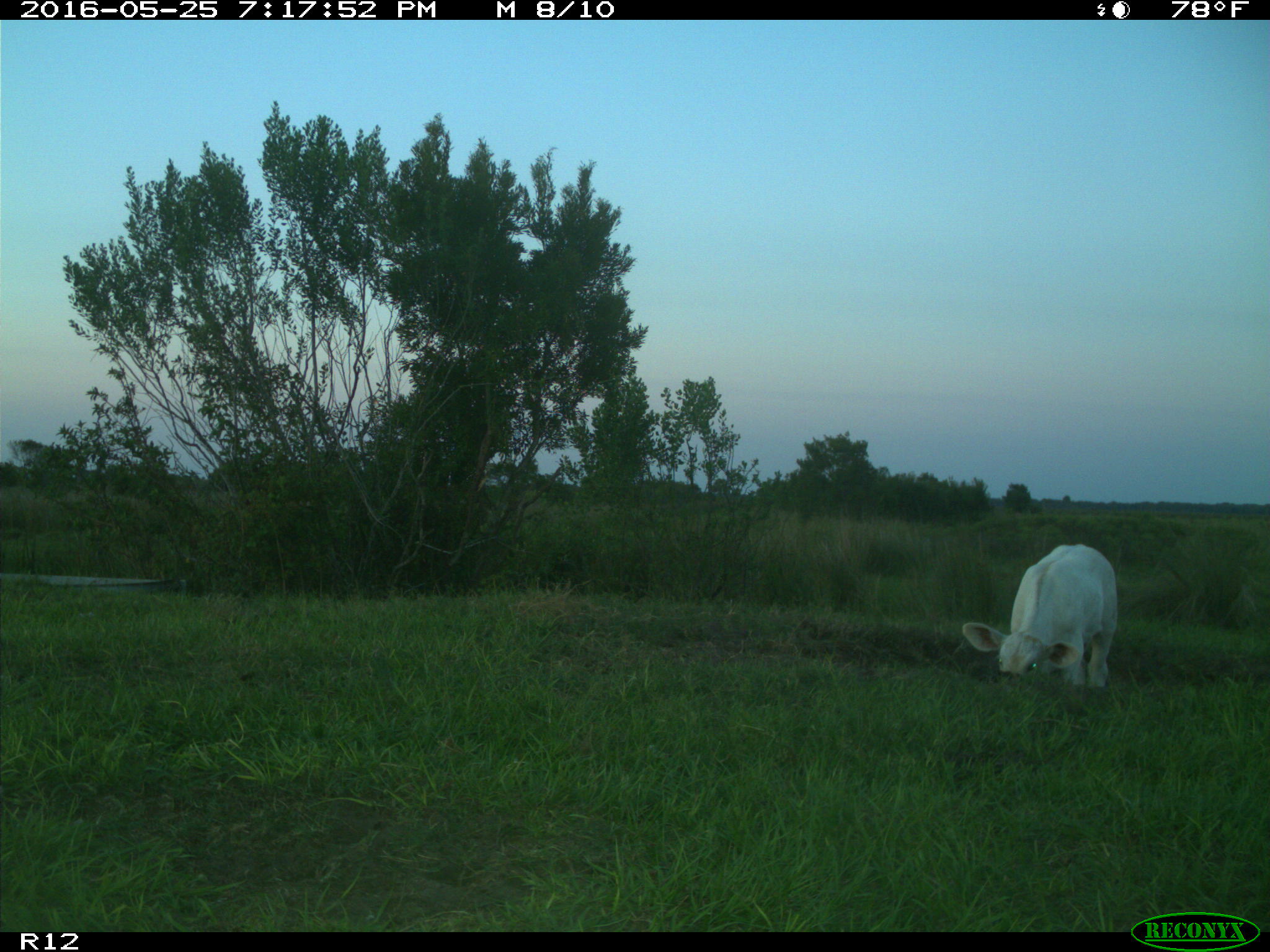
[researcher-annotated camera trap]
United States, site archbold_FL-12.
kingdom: Animalia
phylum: Chordata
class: Mammalia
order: Artiodactyla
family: Bovidae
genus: Bos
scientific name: Bos taurus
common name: domestic cow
Bos taurus (domestic cow).